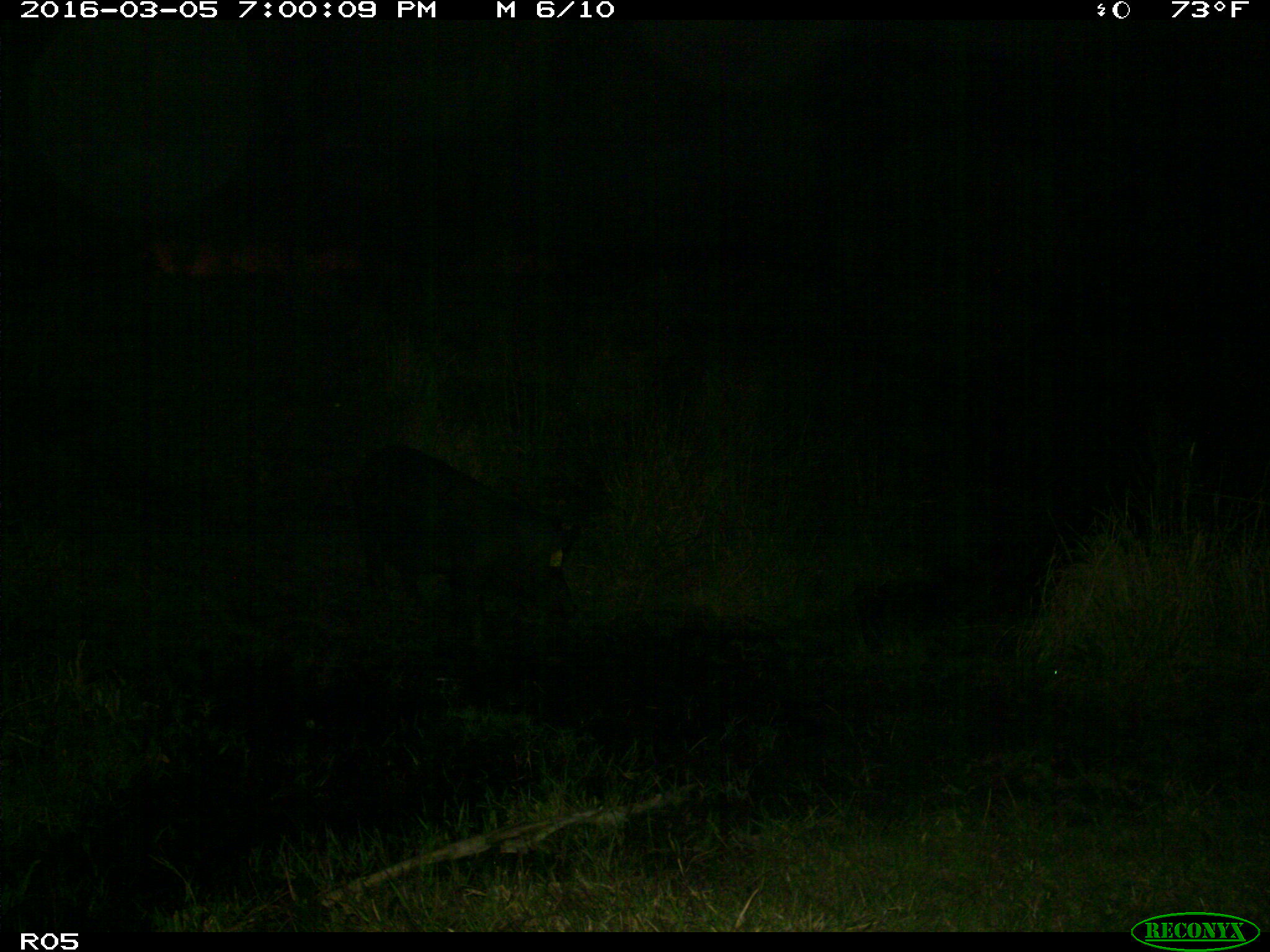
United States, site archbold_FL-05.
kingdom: Animalia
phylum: Chordata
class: Mammalia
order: Artiodactyla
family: Suidae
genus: Sus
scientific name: Sus scrofa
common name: wild boar